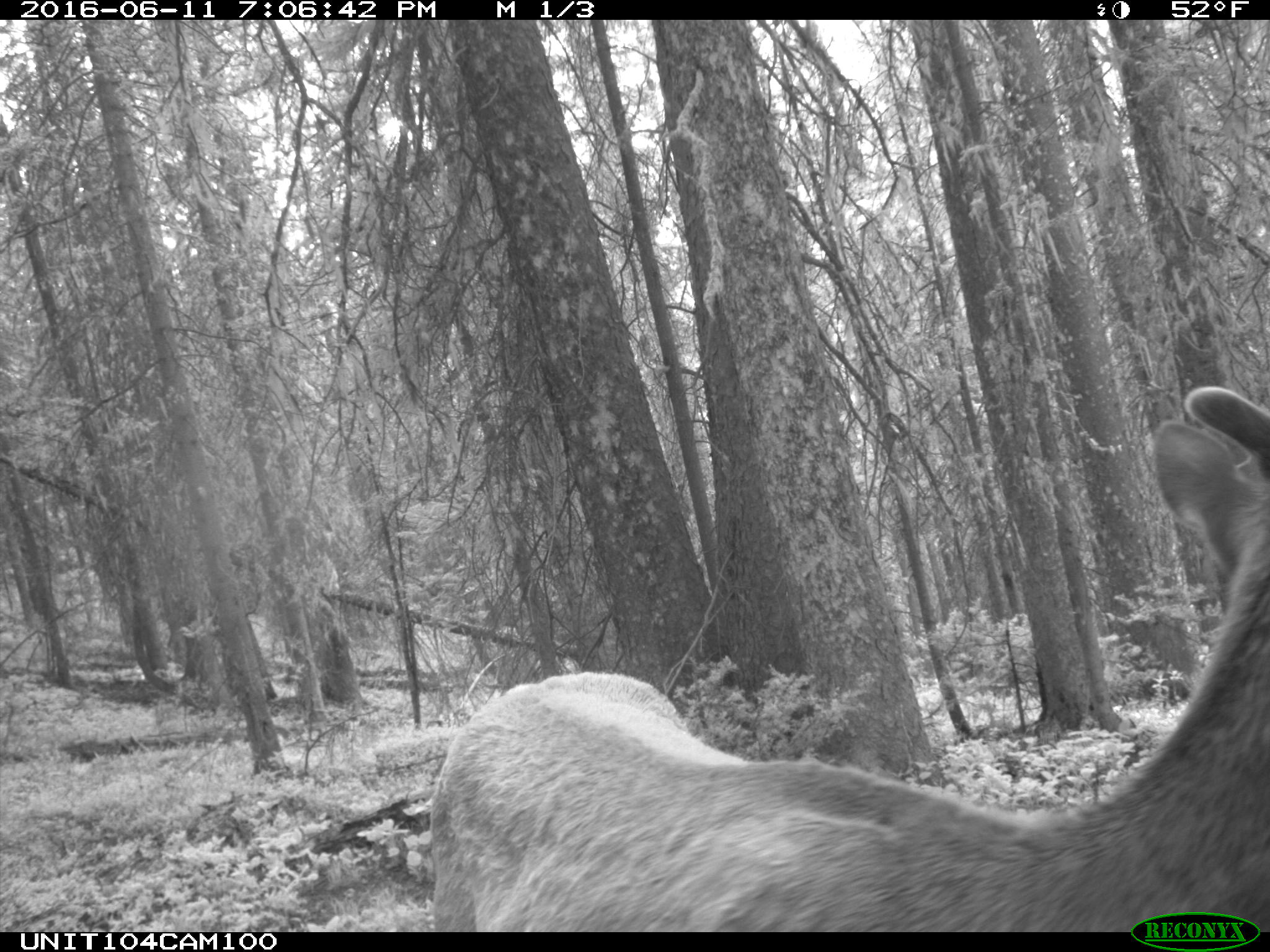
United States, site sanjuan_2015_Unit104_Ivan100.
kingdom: Animalia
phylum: Chordata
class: Mammalia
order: Artiodactyla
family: Cervidae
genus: Cervus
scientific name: Cervus elaphus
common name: red deer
Cervus elaphus (red deer).